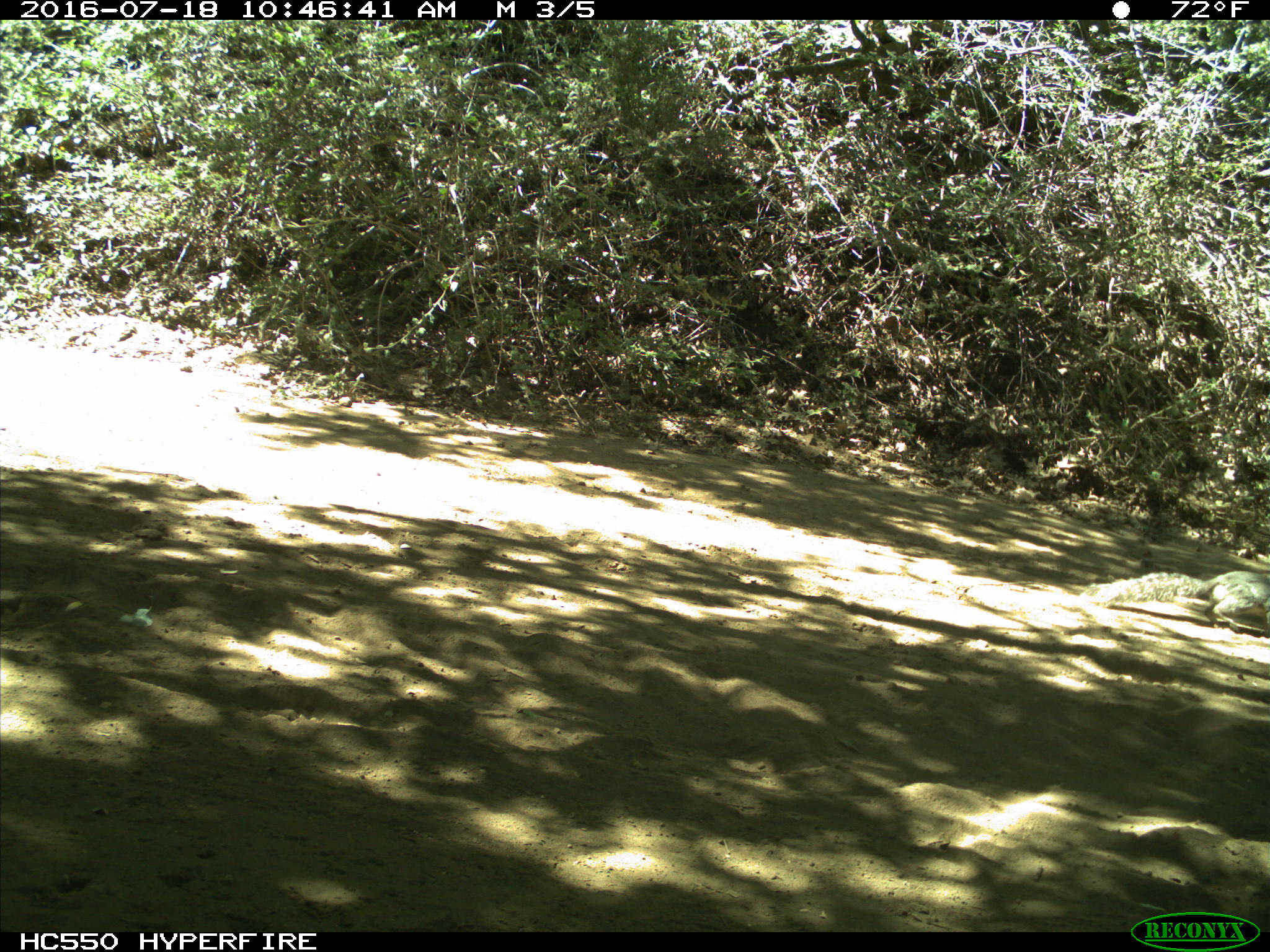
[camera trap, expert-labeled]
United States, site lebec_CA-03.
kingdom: Animalia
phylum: Chordata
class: Mammalia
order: Rodentia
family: Sciuridae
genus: Sciurus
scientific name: Sciurus carolinensis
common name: eastern gray squirrel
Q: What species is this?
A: Sciurus carolinensis (eastern gray squirrel).